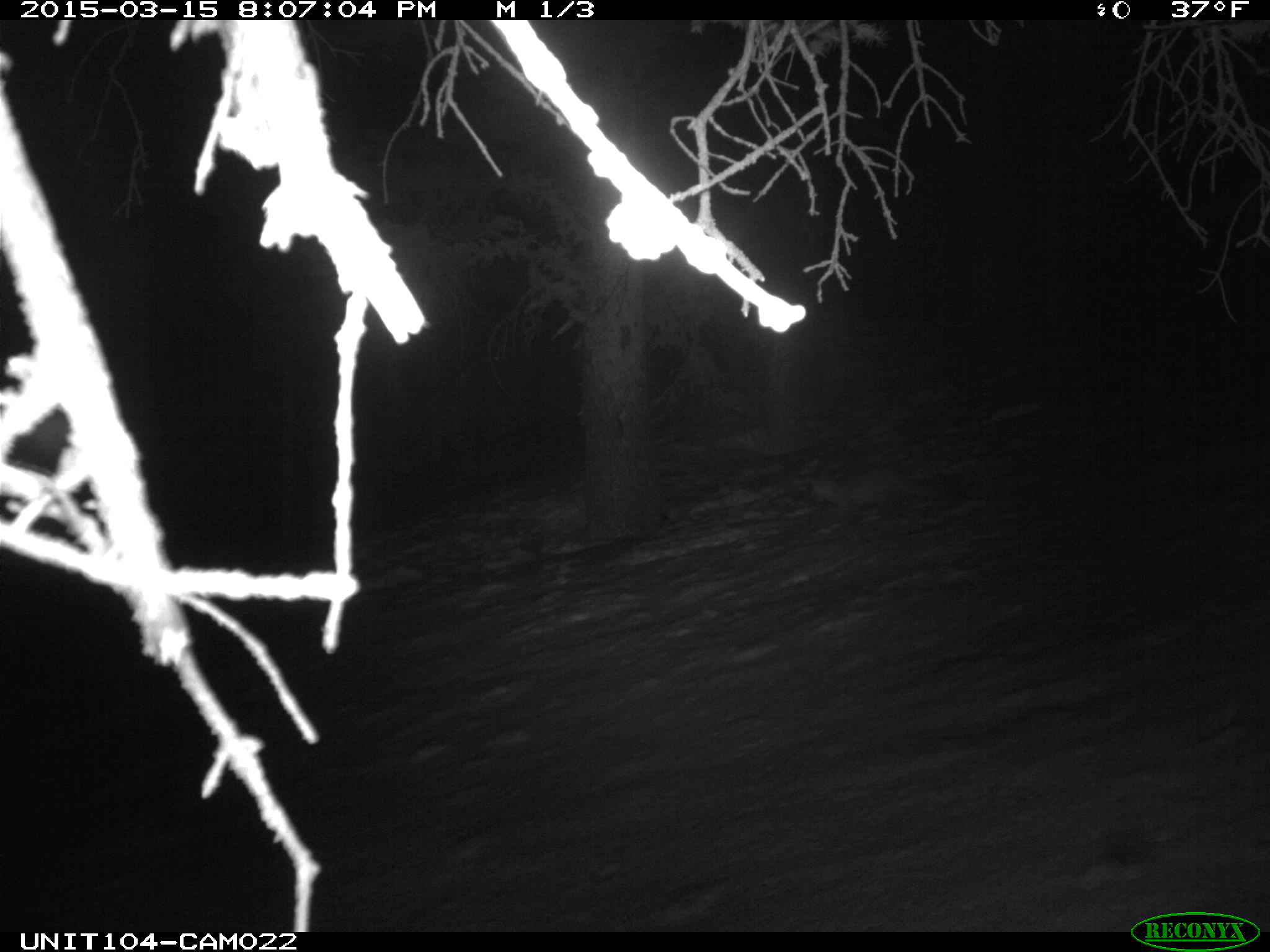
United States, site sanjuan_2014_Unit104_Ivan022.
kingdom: Animalia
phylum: Chordata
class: Mammalia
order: Carnivora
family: Mustelidae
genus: Martes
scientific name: Martes americana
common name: american marten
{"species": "Martes americana (american marten)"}